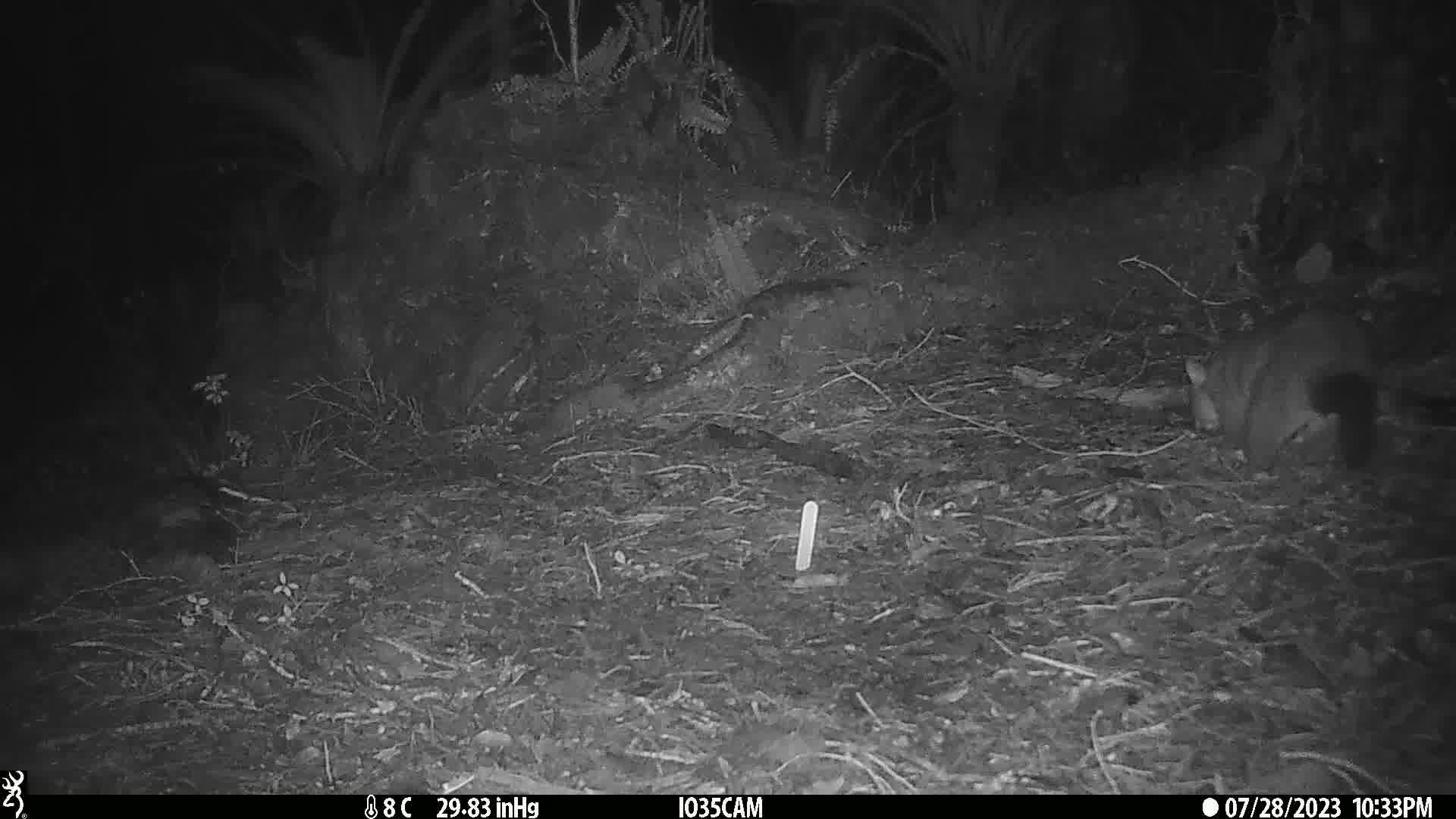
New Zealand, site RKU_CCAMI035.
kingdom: Animalia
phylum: Chordata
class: Mammalia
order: Diprotodontia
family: Phalangeridae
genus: Trichosurus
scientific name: Trichosurus vulpecula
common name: common brushtail possum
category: possum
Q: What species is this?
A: Possum (common brushtail possum) (Trichosurus vulpecula).